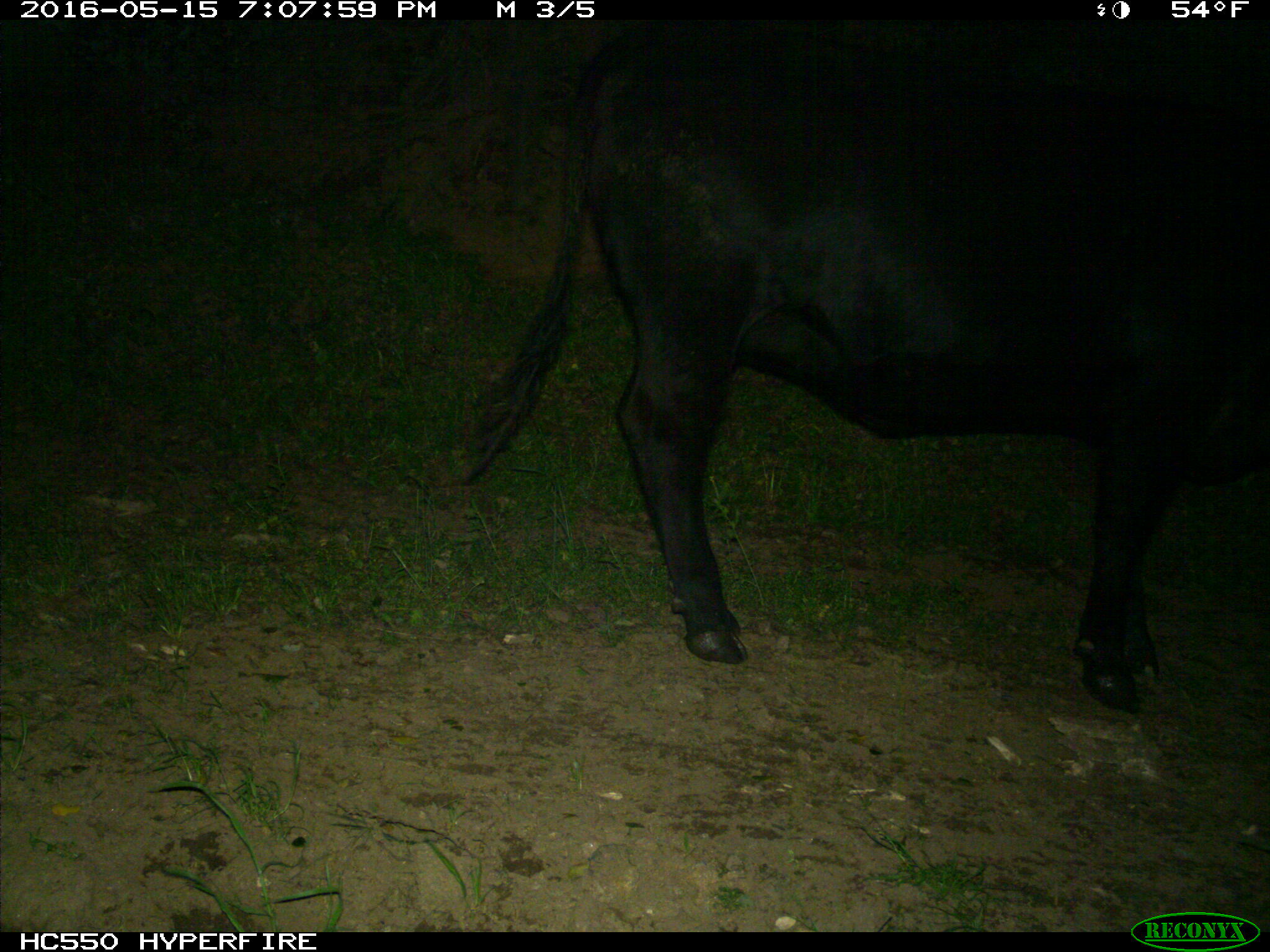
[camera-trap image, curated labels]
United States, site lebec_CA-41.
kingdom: Animalia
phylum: Chordata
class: Mammalia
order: Artiodactyla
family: Bovidae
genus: Bos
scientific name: Bos taurus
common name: domestic cow